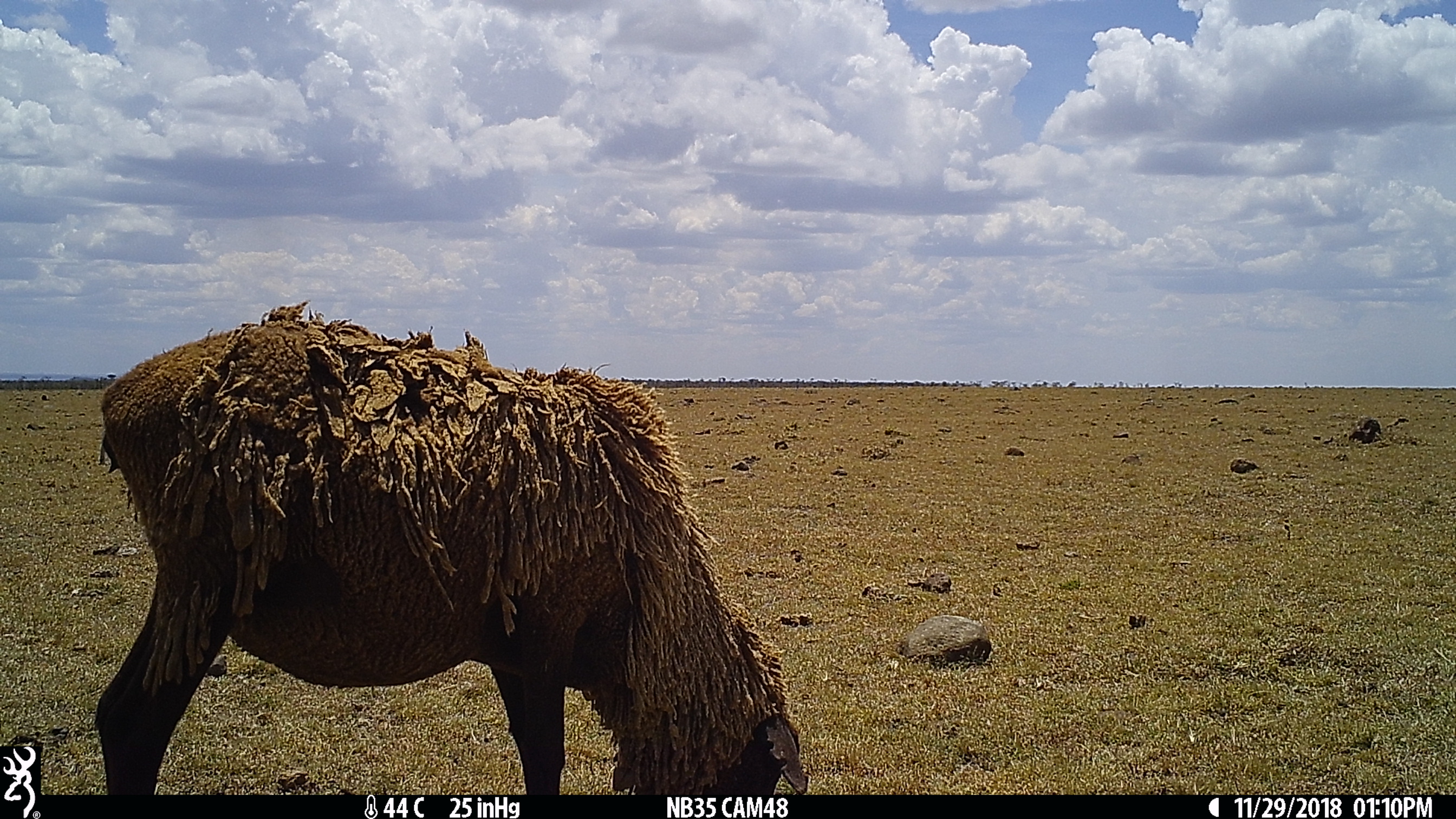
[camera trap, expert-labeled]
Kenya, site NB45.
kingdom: Animalia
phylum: Chordata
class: Mammalia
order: Artiodactyla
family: Bovidae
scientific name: Bovidae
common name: sheep or goat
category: shoat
Shoat (sheep or goat) (Bovidae).